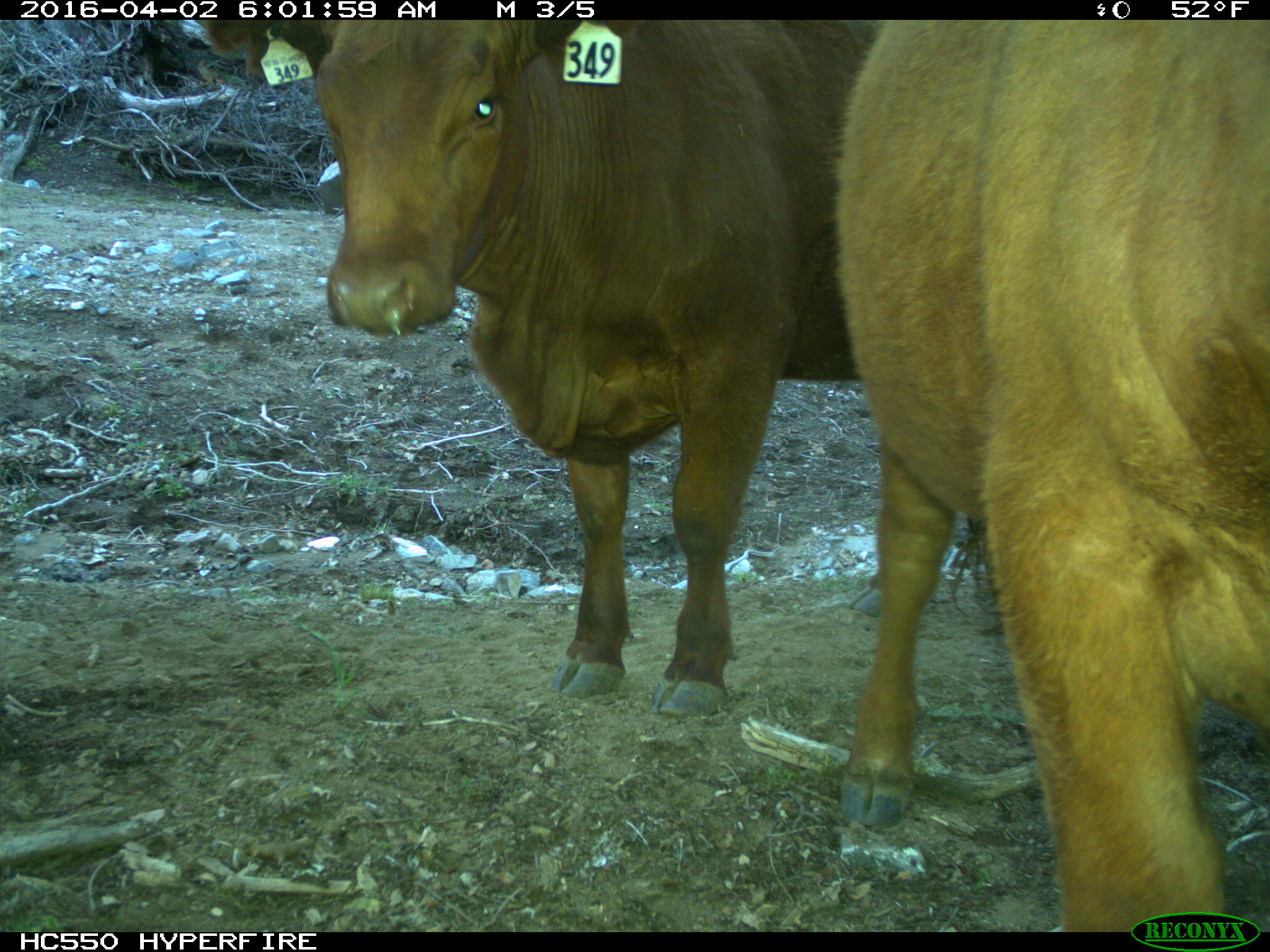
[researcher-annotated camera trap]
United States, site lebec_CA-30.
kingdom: Animalia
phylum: Chordata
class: Mammalia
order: Artiodactyla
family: Bovidae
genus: Bos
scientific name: Bos taurus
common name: domestic cow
Bos taurus (domestic cow).